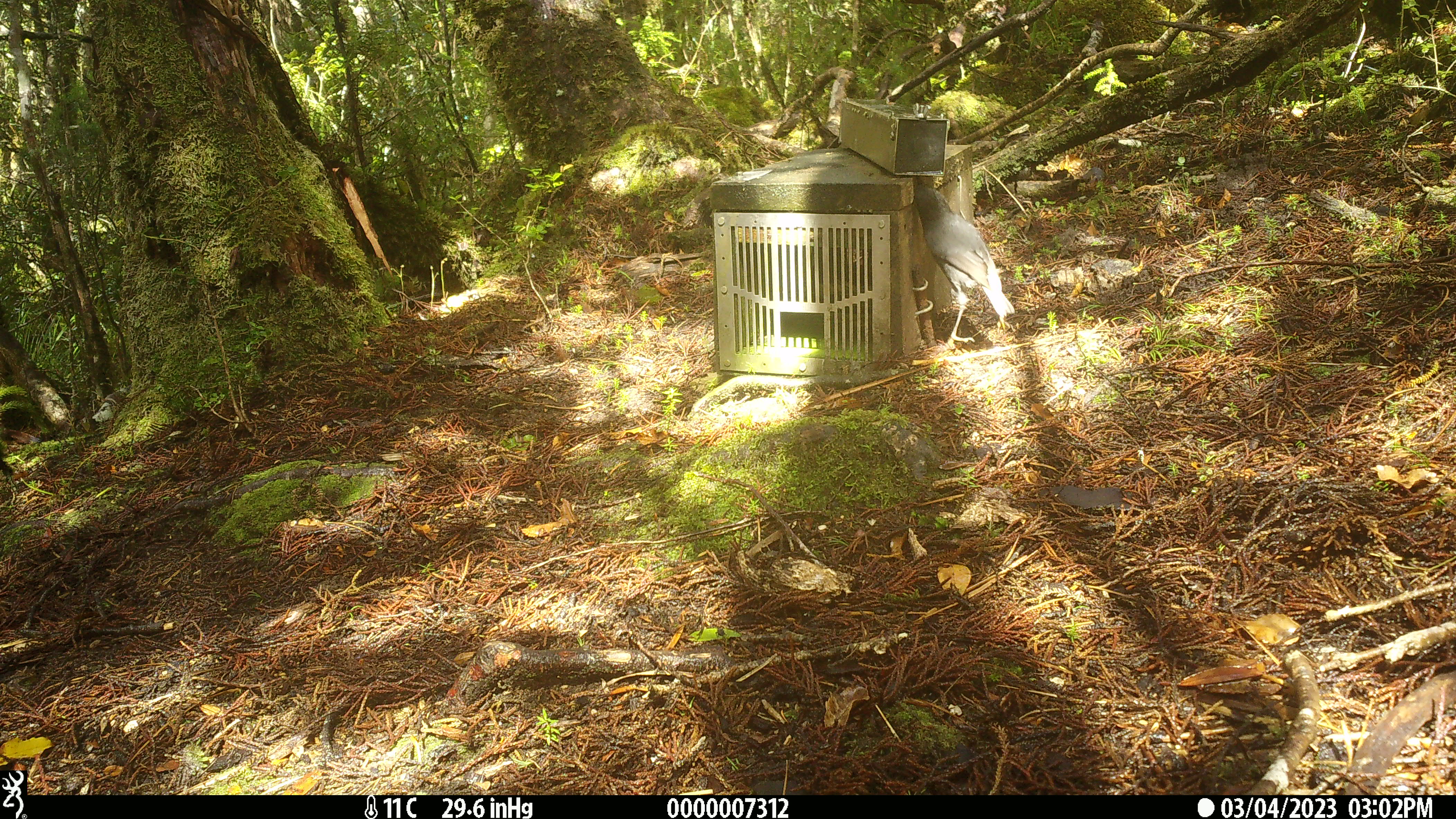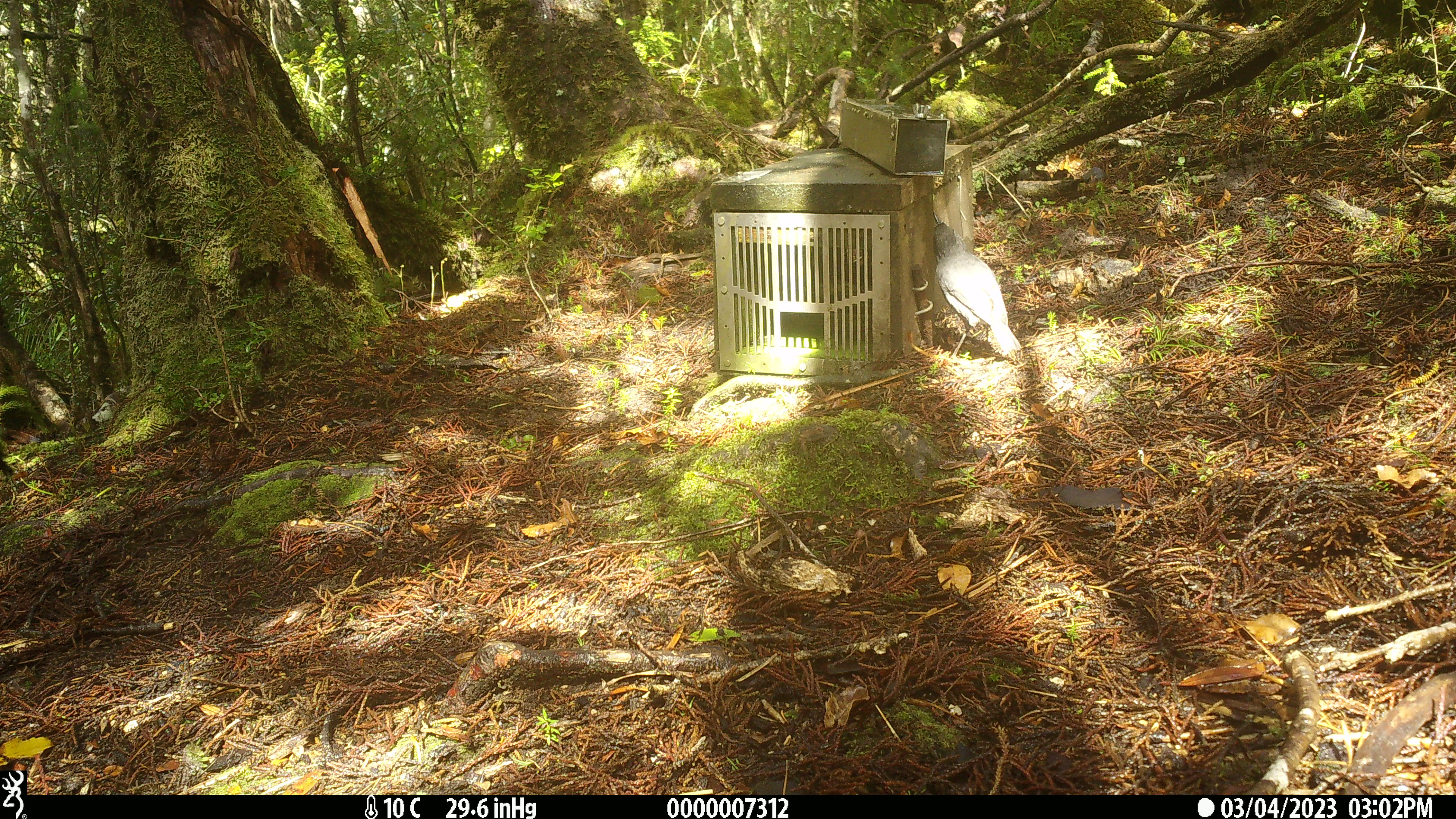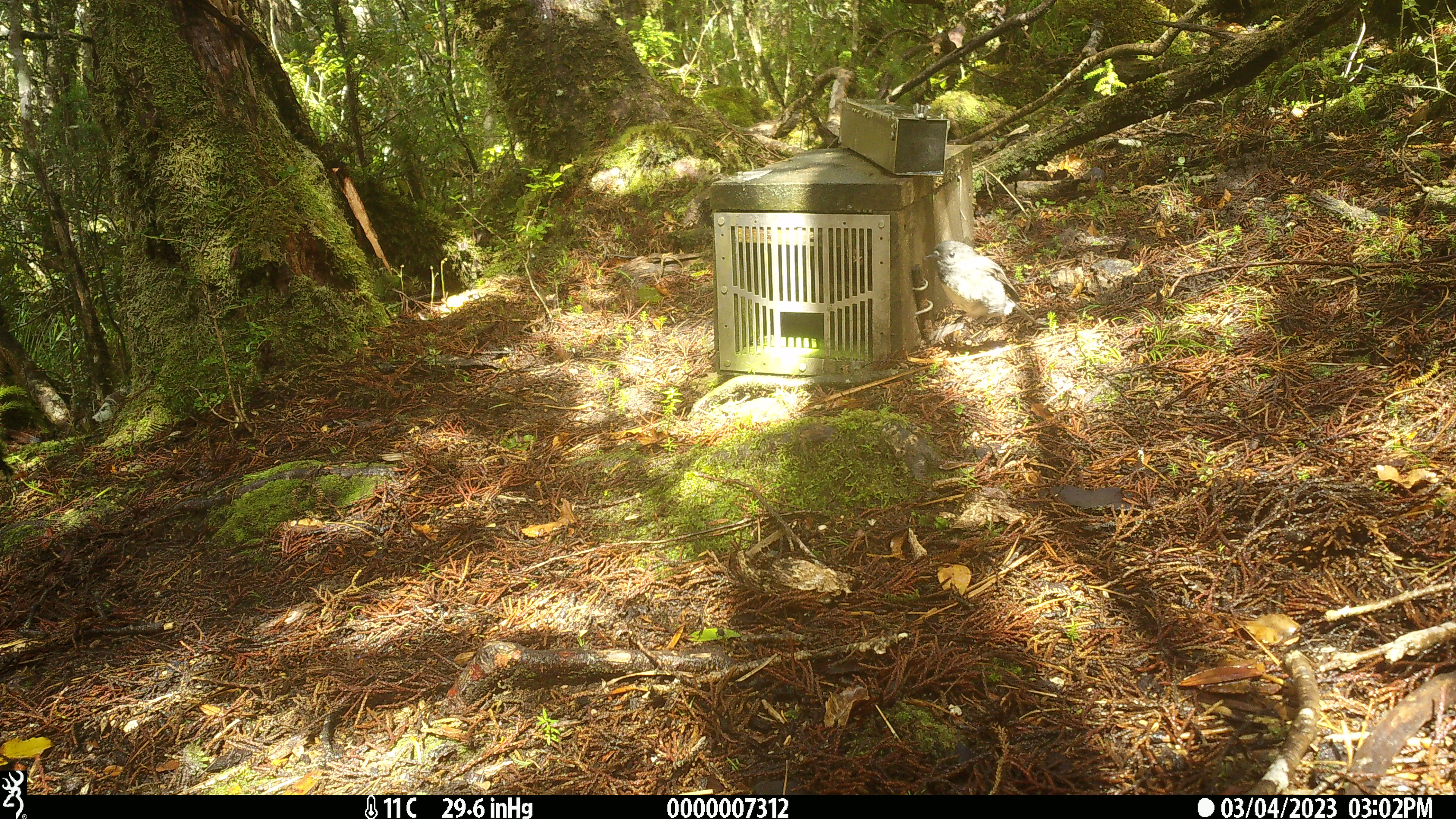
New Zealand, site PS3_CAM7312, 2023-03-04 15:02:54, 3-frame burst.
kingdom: Animalia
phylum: Chordata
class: Aves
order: Passeriformes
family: Petroicidae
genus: Petroica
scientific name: Petroica australis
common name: new zealand robin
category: robin